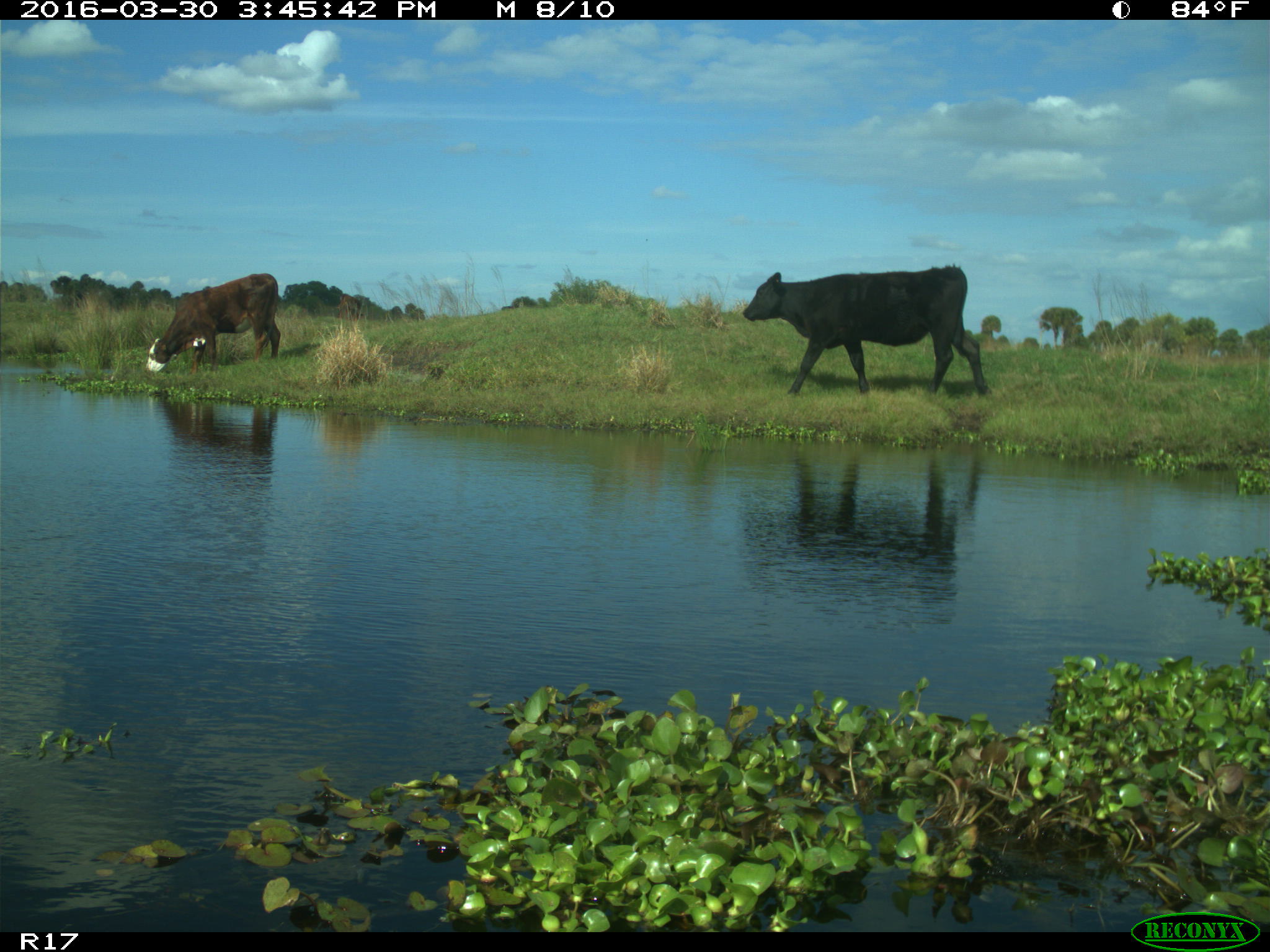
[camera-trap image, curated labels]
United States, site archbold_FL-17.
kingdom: Animalia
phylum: Chordata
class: Mammalia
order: Artiodactyla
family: Bovidae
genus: Bos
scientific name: Bos taurus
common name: domestic cow